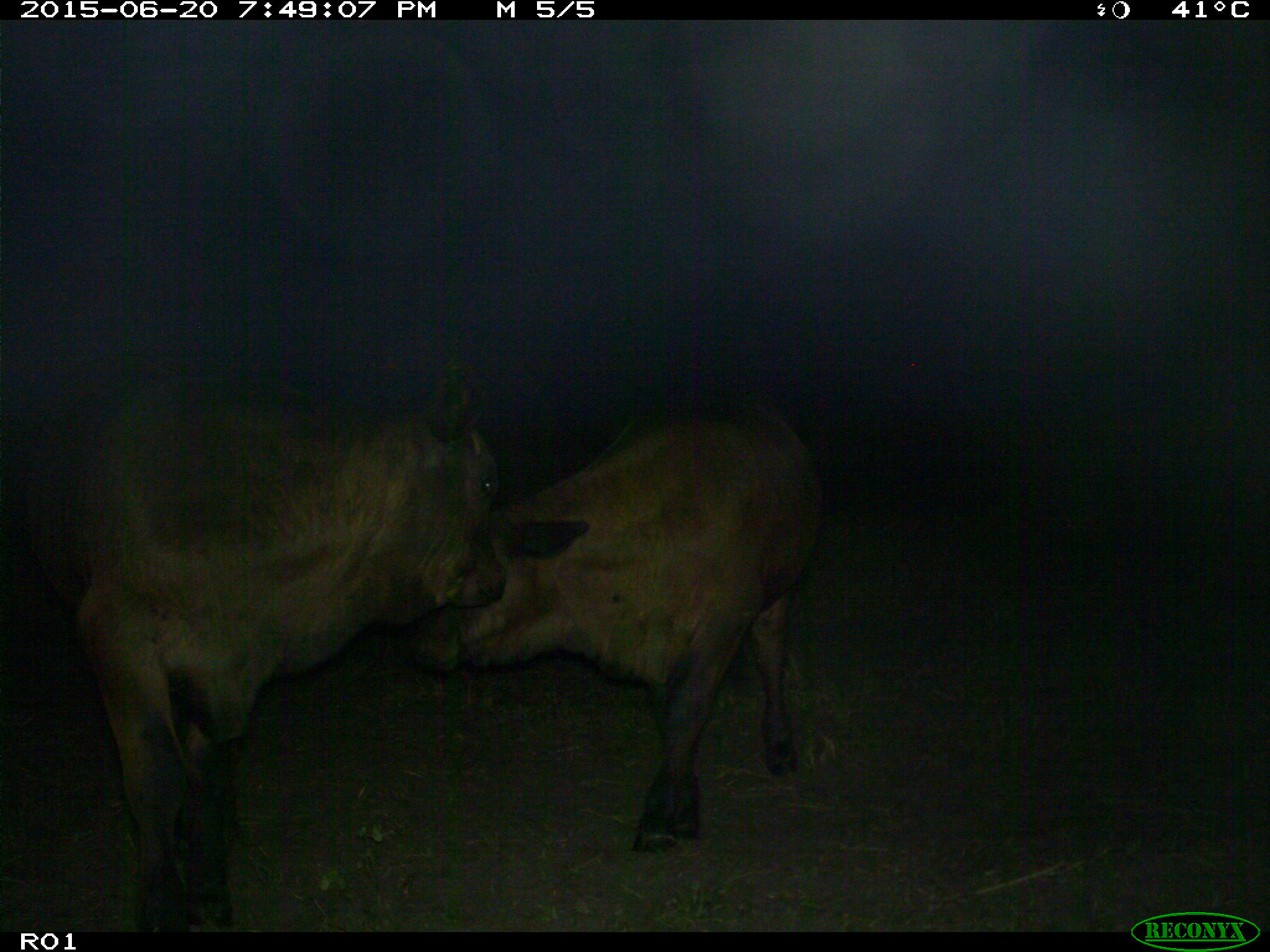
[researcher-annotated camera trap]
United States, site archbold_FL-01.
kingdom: Animalia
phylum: Chordata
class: Mammalia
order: Artiodactyla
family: Bovidae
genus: Bos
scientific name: Bos taurus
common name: domestic cow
Bos taurus (domestic cow).